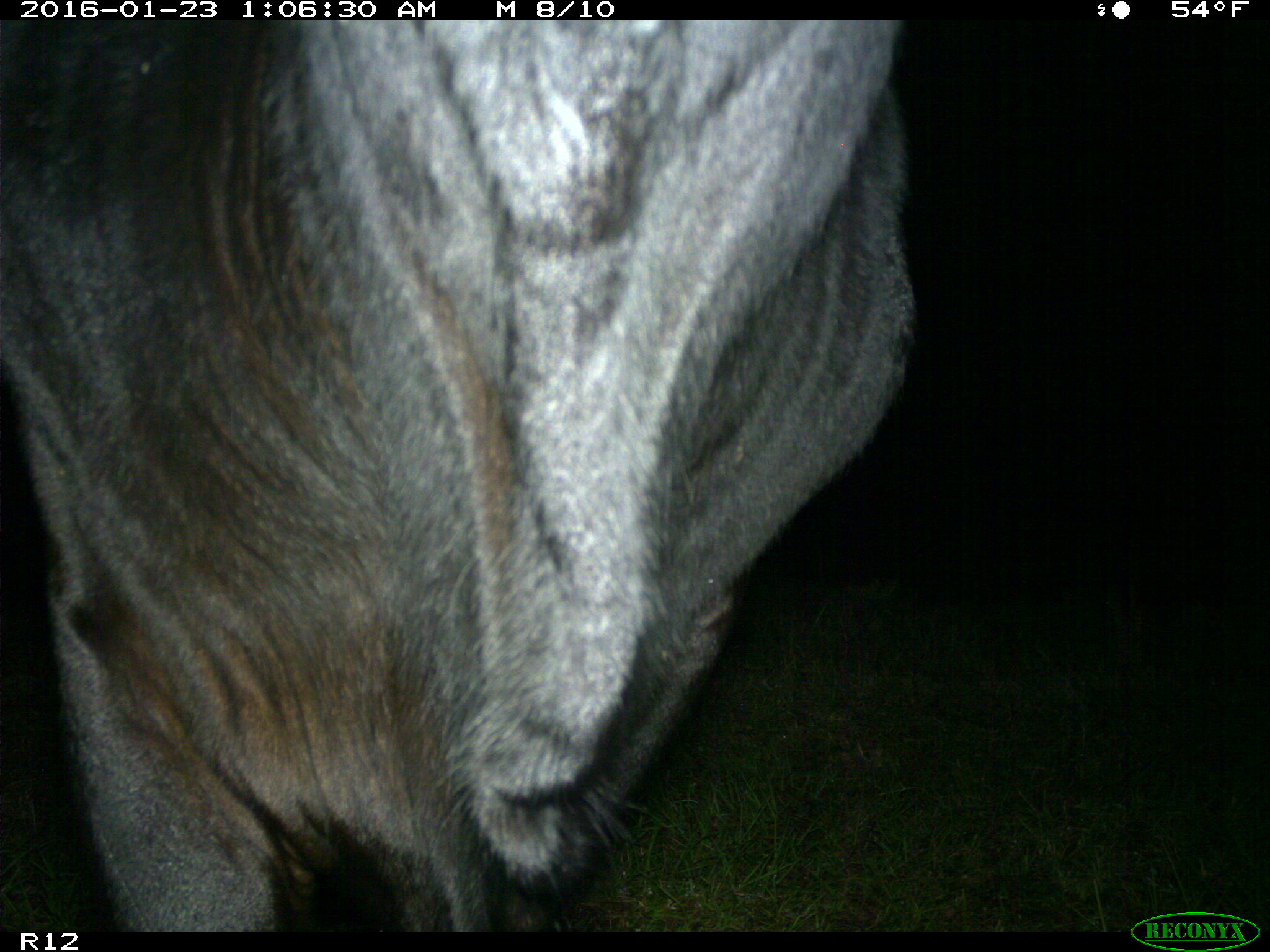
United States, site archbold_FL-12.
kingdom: Animalia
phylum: Chordata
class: Mammalia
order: Artiodactyla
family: Bovidae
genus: Bos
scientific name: Bos taurus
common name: domestic cow